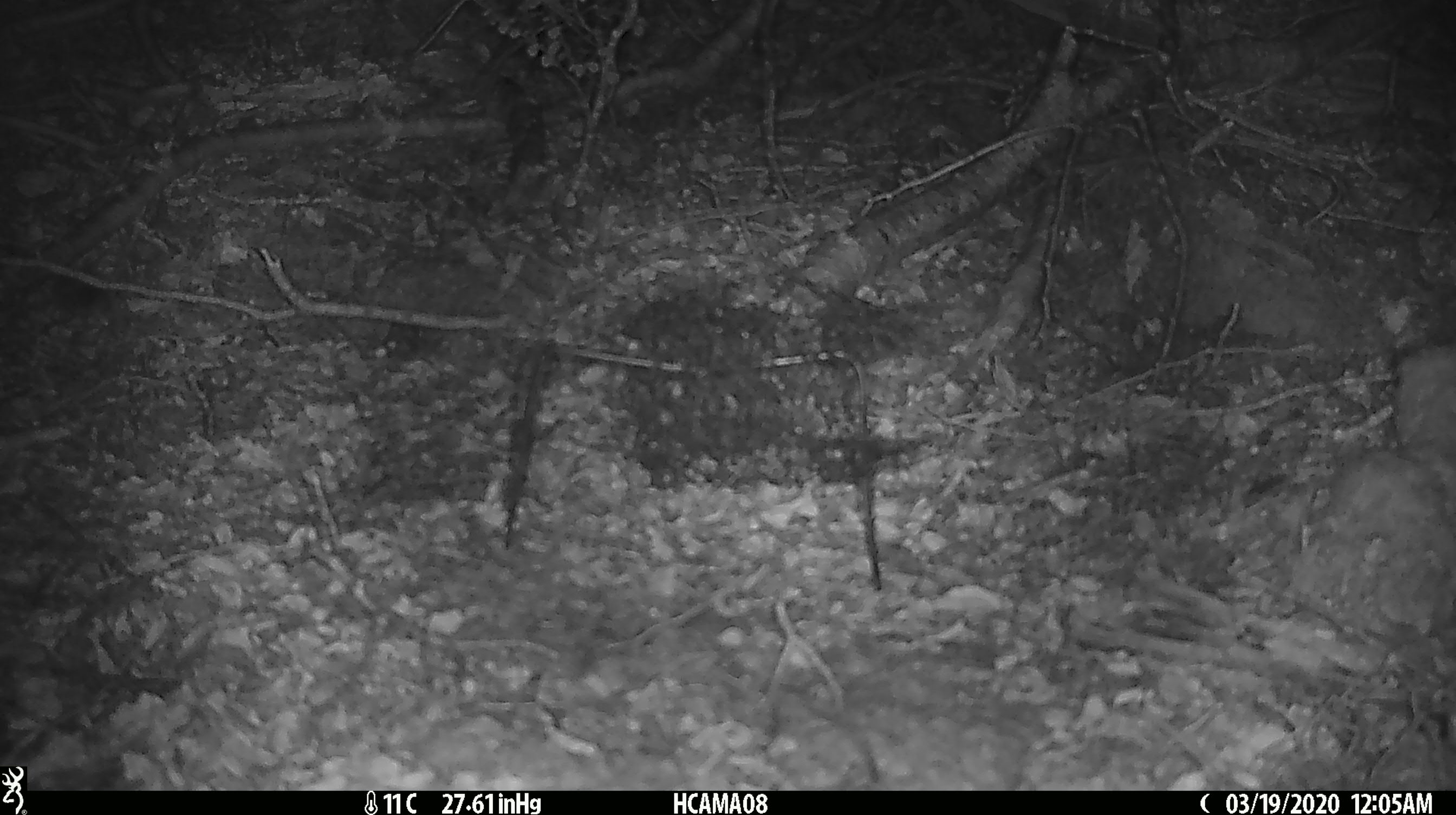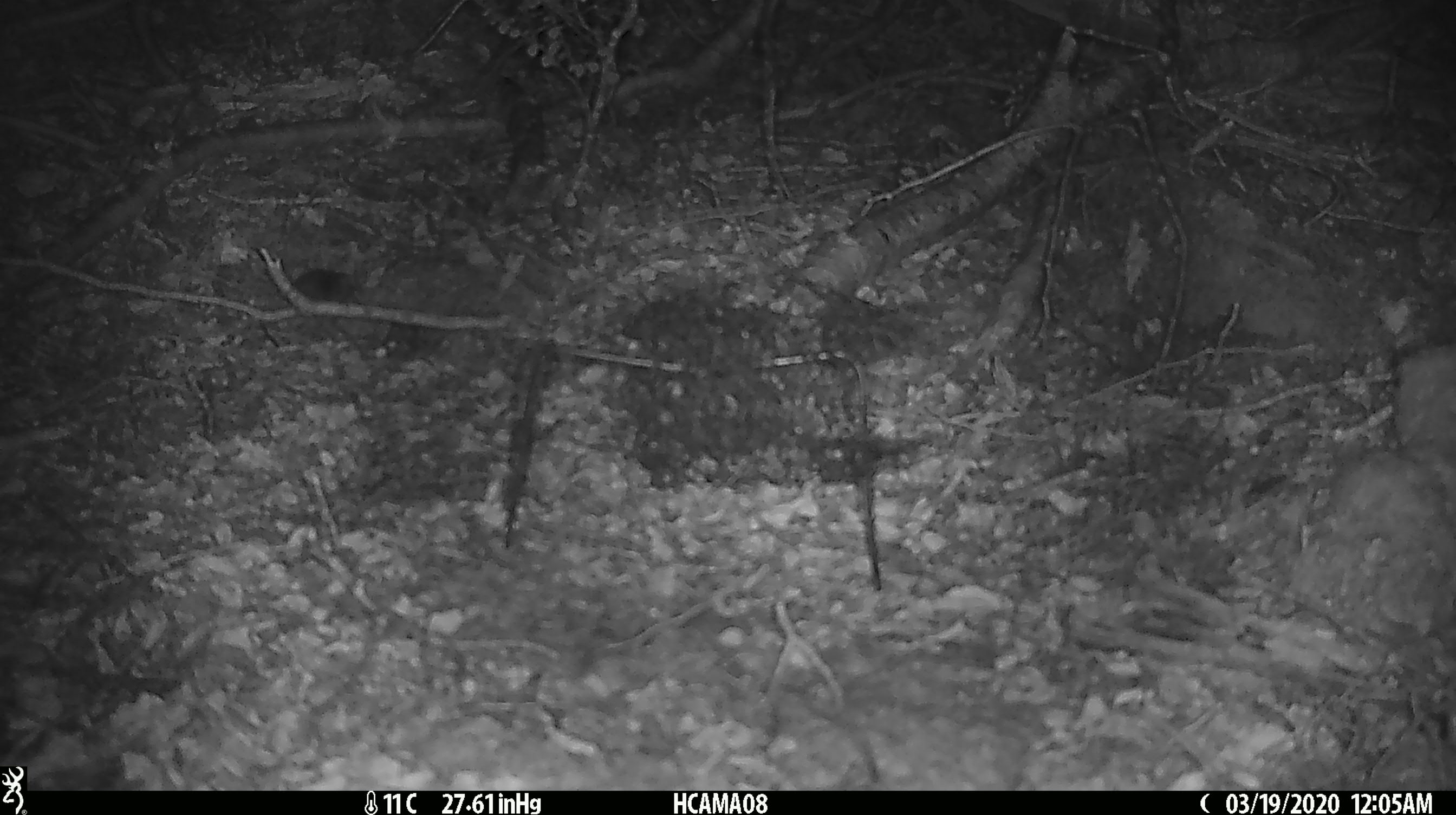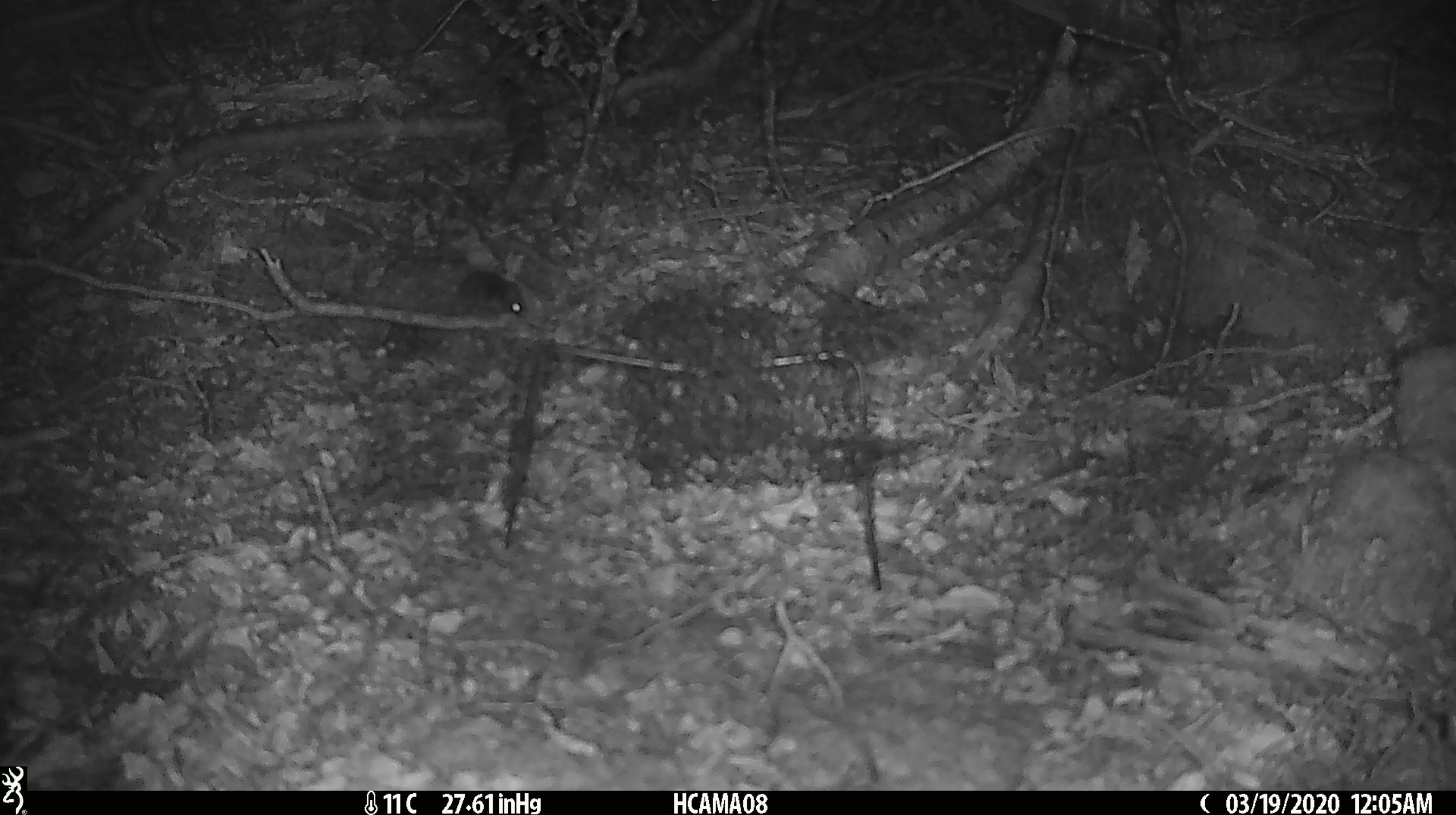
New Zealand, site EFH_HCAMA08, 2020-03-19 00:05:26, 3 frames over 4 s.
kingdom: Animalia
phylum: Chordata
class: Mammalia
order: Rodentia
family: Muridae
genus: Mus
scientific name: Mus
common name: mouse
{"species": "mouse (Mus)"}